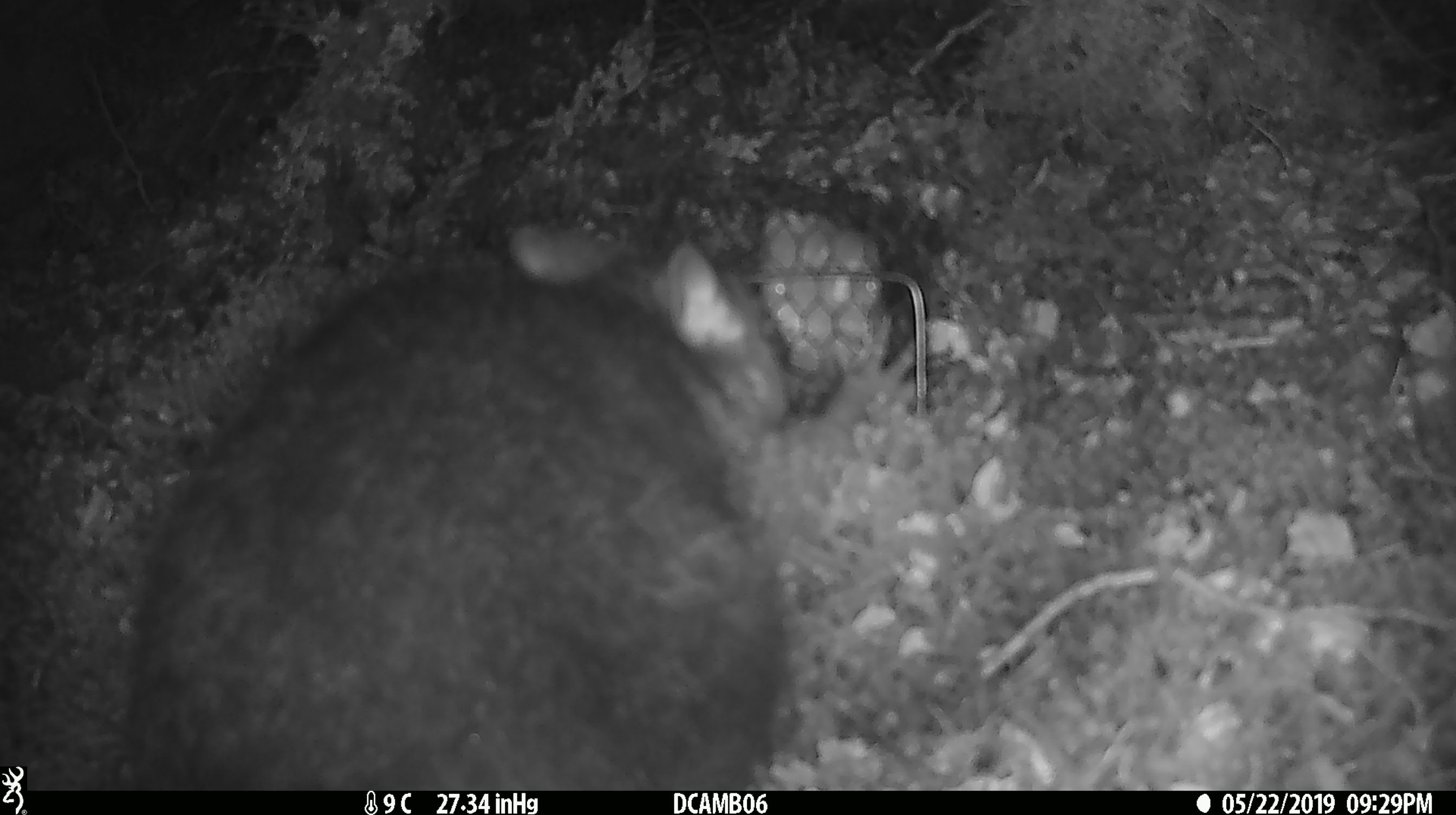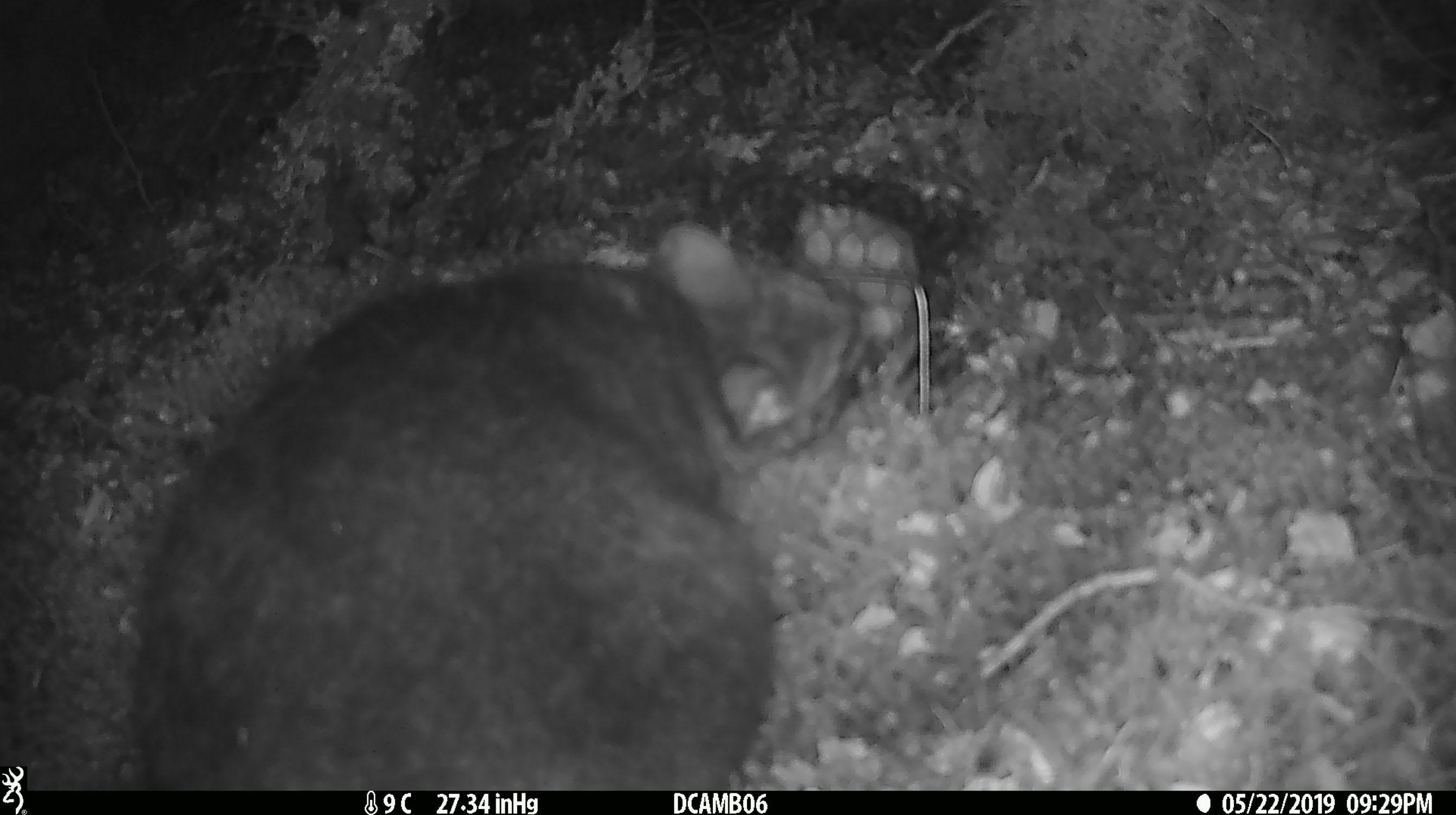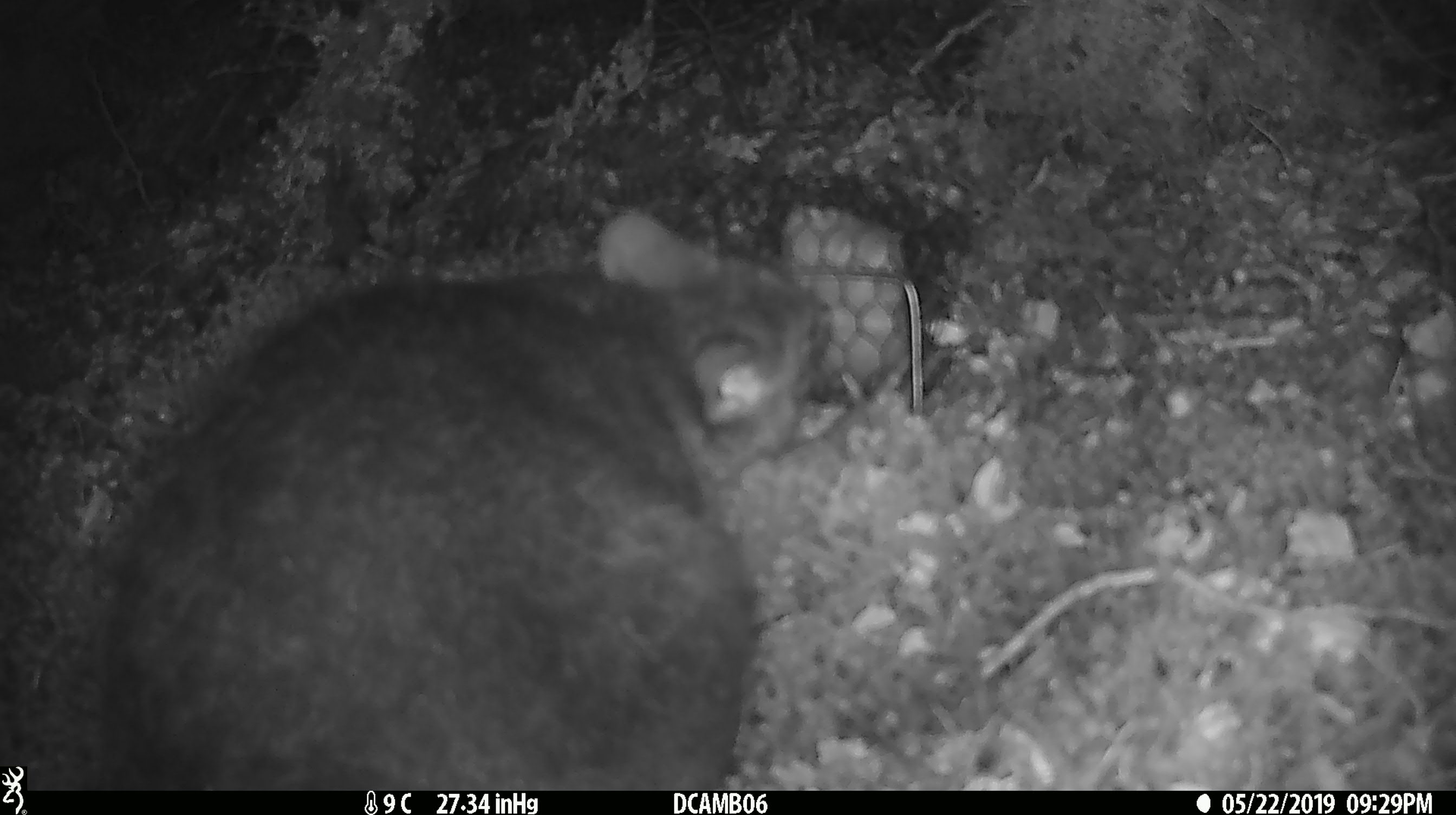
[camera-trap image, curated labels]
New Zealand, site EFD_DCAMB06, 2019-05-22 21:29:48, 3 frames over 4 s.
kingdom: Animalia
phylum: Chordata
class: Mammalia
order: Diprotodontia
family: Phalangeridae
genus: Trichosurus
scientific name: Trichosurus vulpecula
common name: common brushtail possum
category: possum